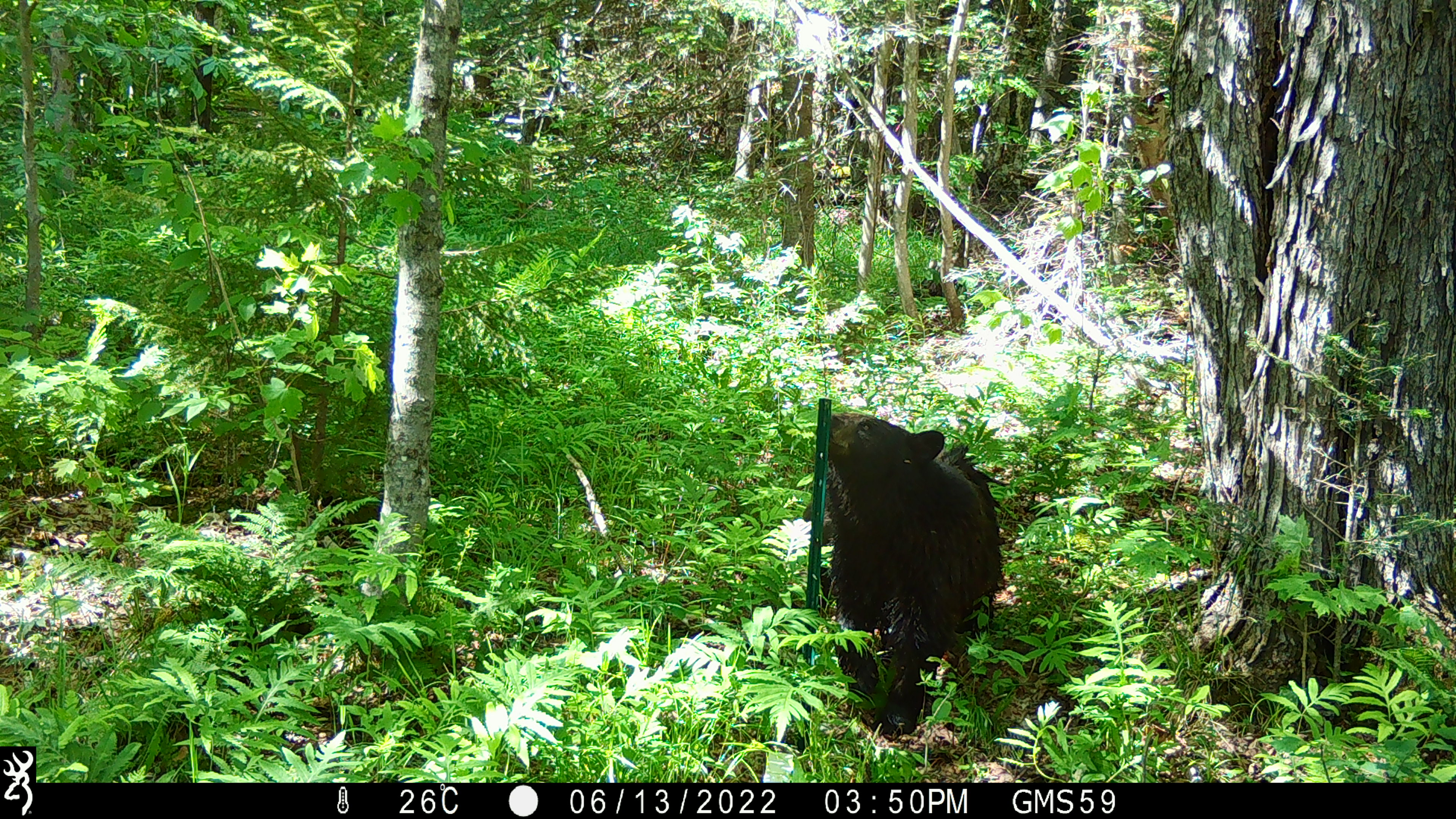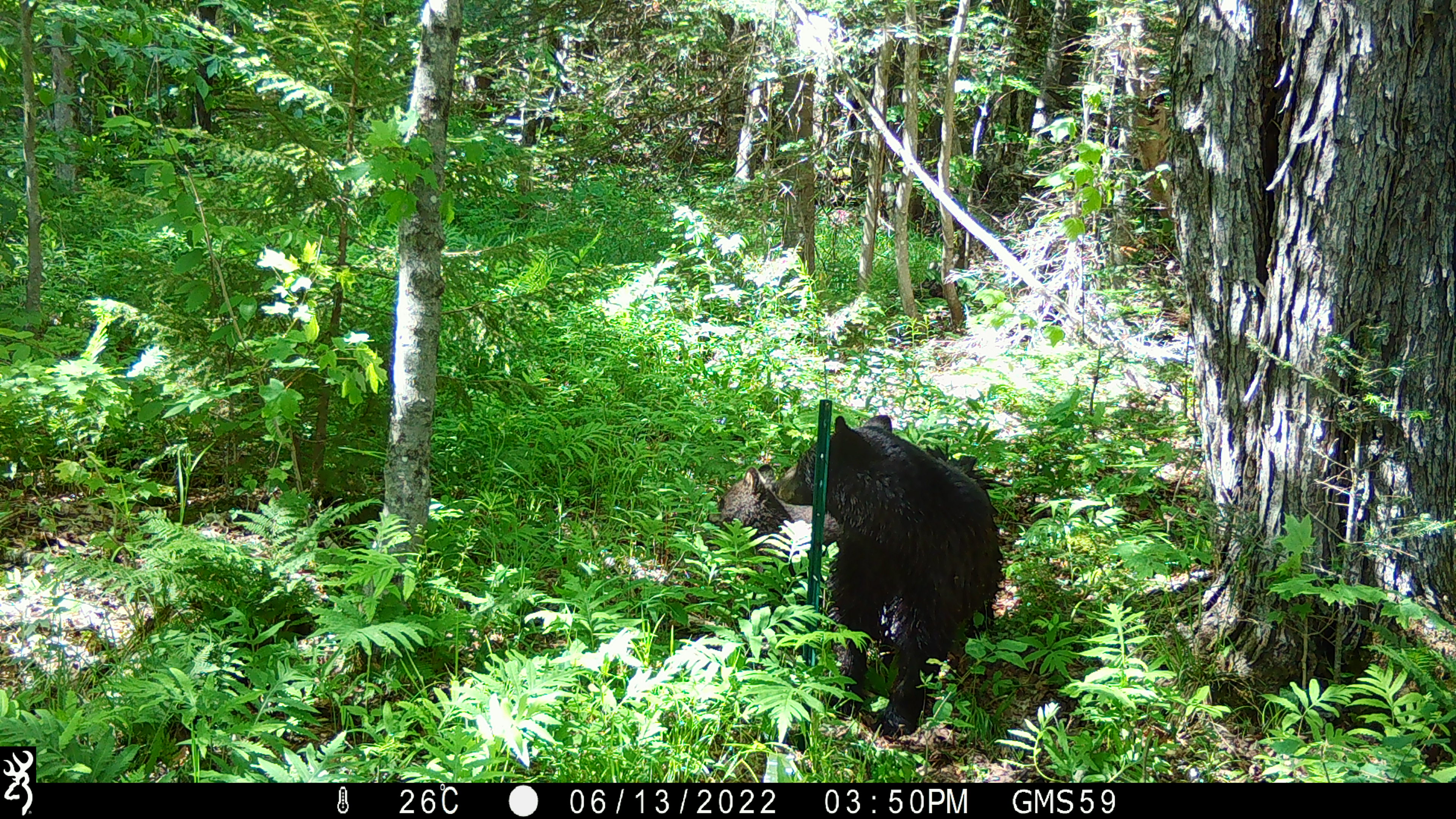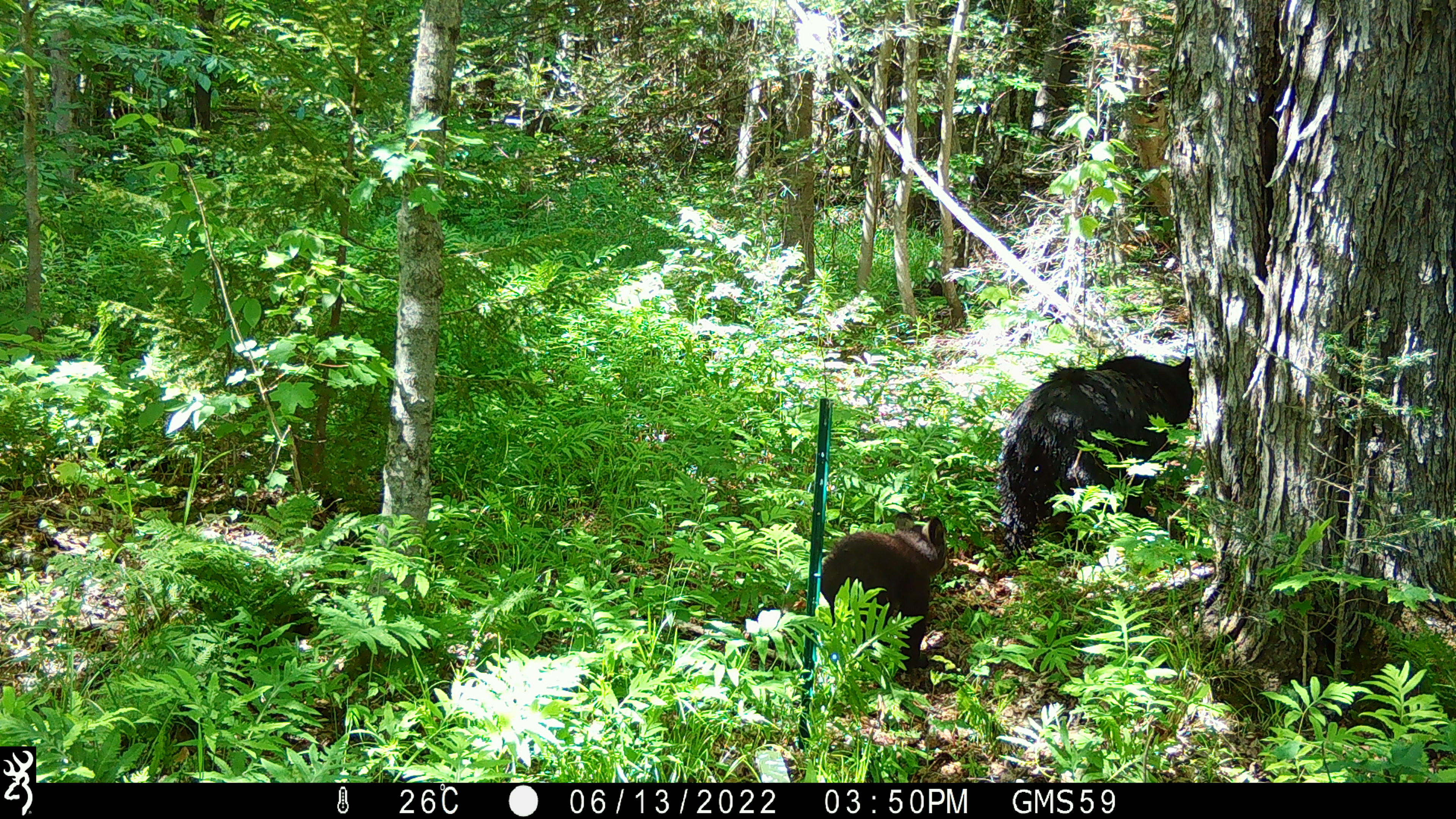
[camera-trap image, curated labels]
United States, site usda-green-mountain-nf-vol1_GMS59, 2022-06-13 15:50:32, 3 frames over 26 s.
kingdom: Animalia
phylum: Chordata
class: Mammalia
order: Carnivora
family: Ursidae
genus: Ursus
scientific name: Ursus americanus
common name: black bear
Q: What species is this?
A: Black bear (Ursus americanus).